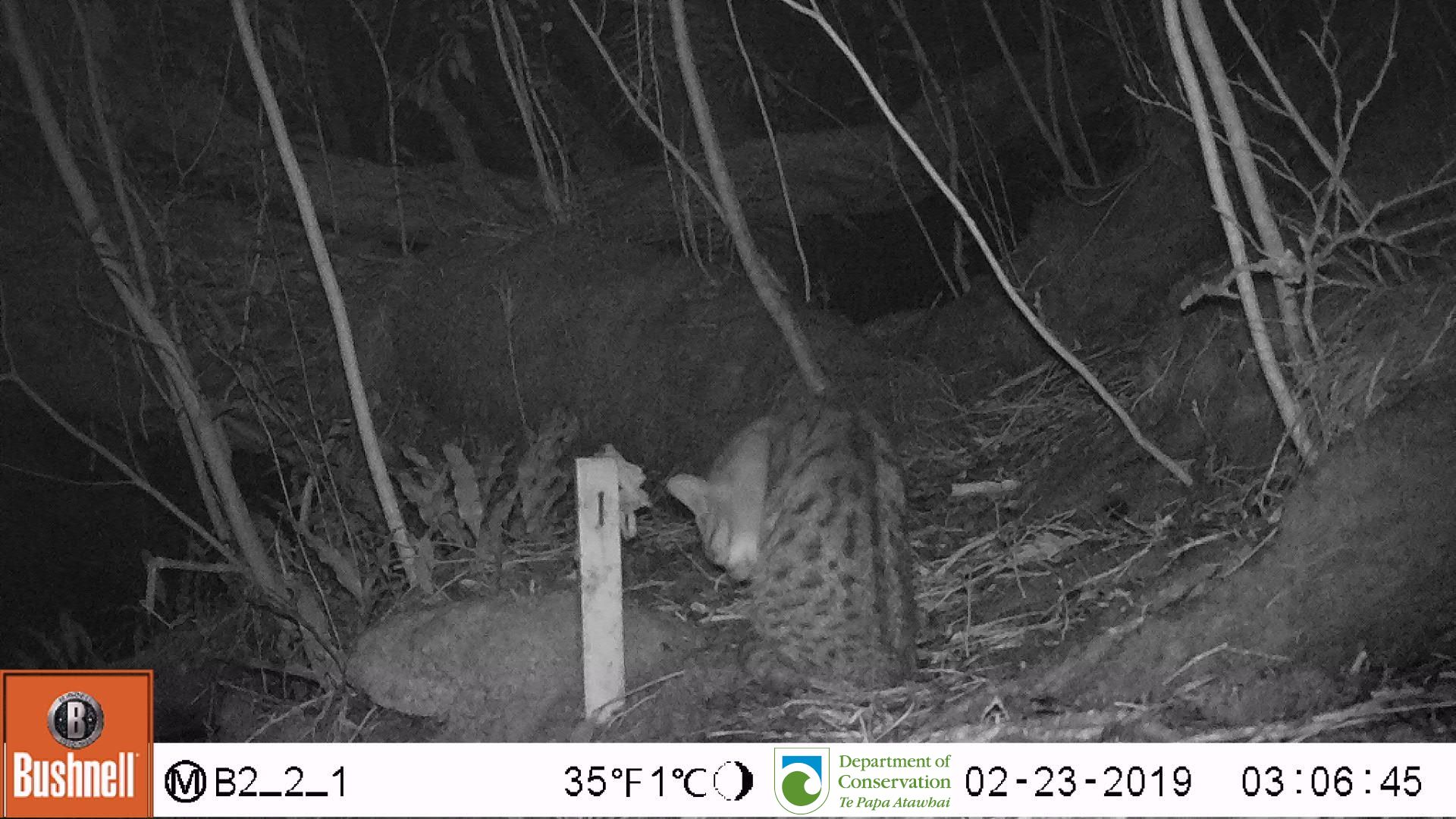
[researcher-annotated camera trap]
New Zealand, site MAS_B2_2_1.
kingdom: Animalia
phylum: Chordata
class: Mammalia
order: Carnivora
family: Felidae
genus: Felis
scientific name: Felis catus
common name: domestic cat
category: cat